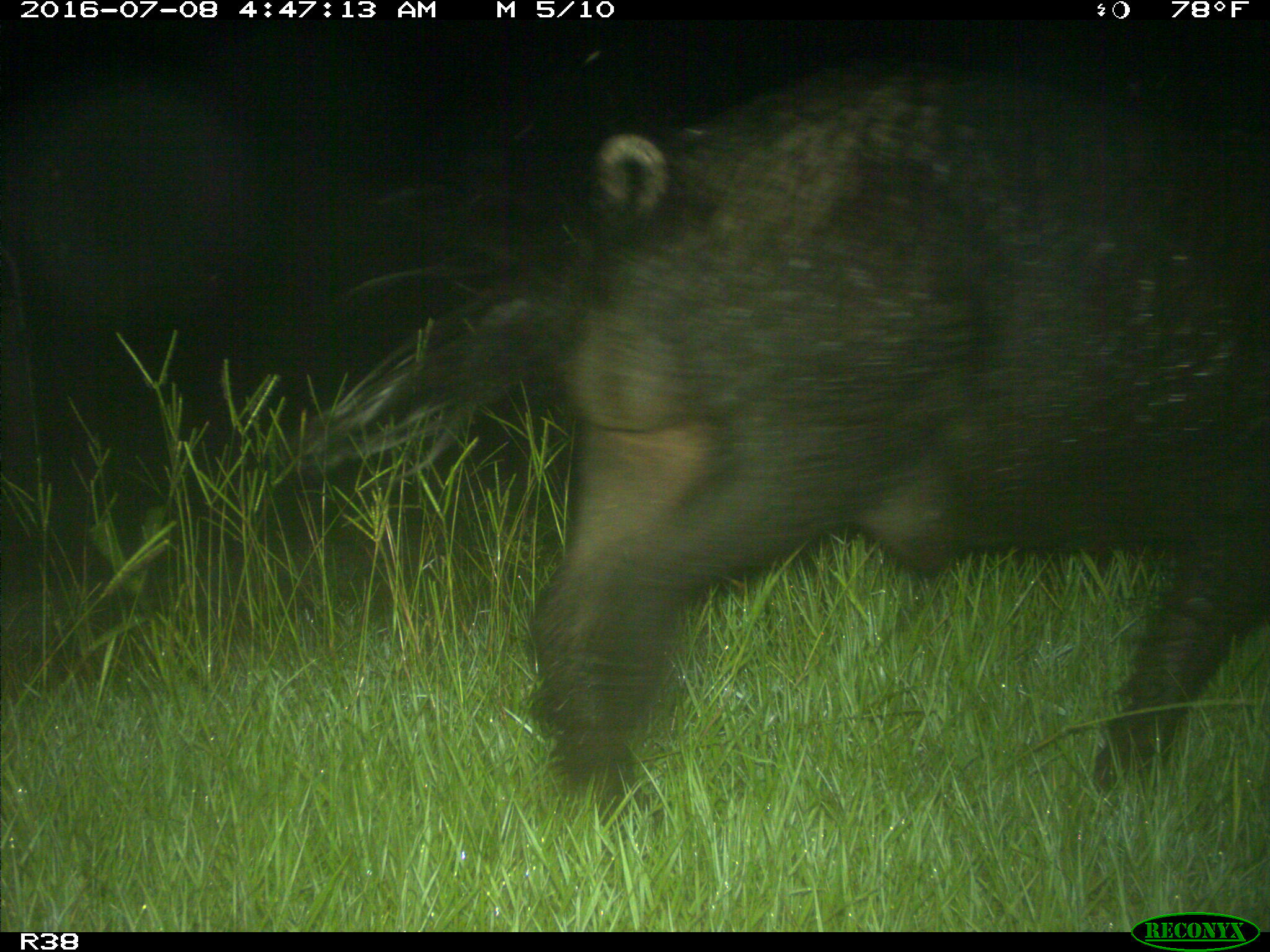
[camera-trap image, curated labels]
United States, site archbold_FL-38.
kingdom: Animalia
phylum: Chordata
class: Mammalia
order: Artiodactyla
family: Suidae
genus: Sus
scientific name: Sus scrofa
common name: wild boar